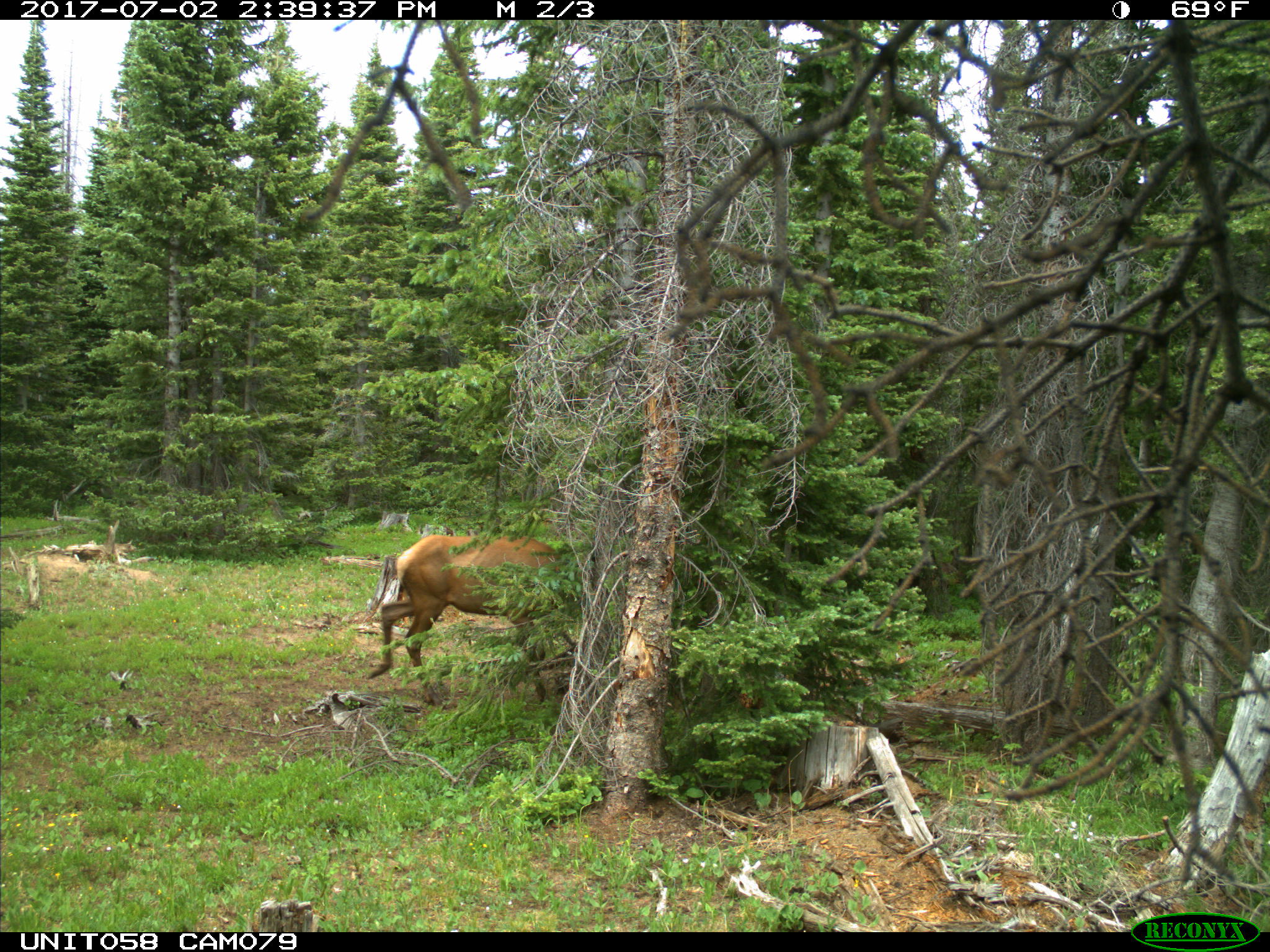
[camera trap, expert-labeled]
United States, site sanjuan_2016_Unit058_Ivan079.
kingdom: Animalia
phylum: Chordata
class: Mammalia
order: Artiodactyla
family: Cervidae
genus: Cervus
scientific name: Cervus elaphus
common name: red deer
Cervus elaphus (red deer).